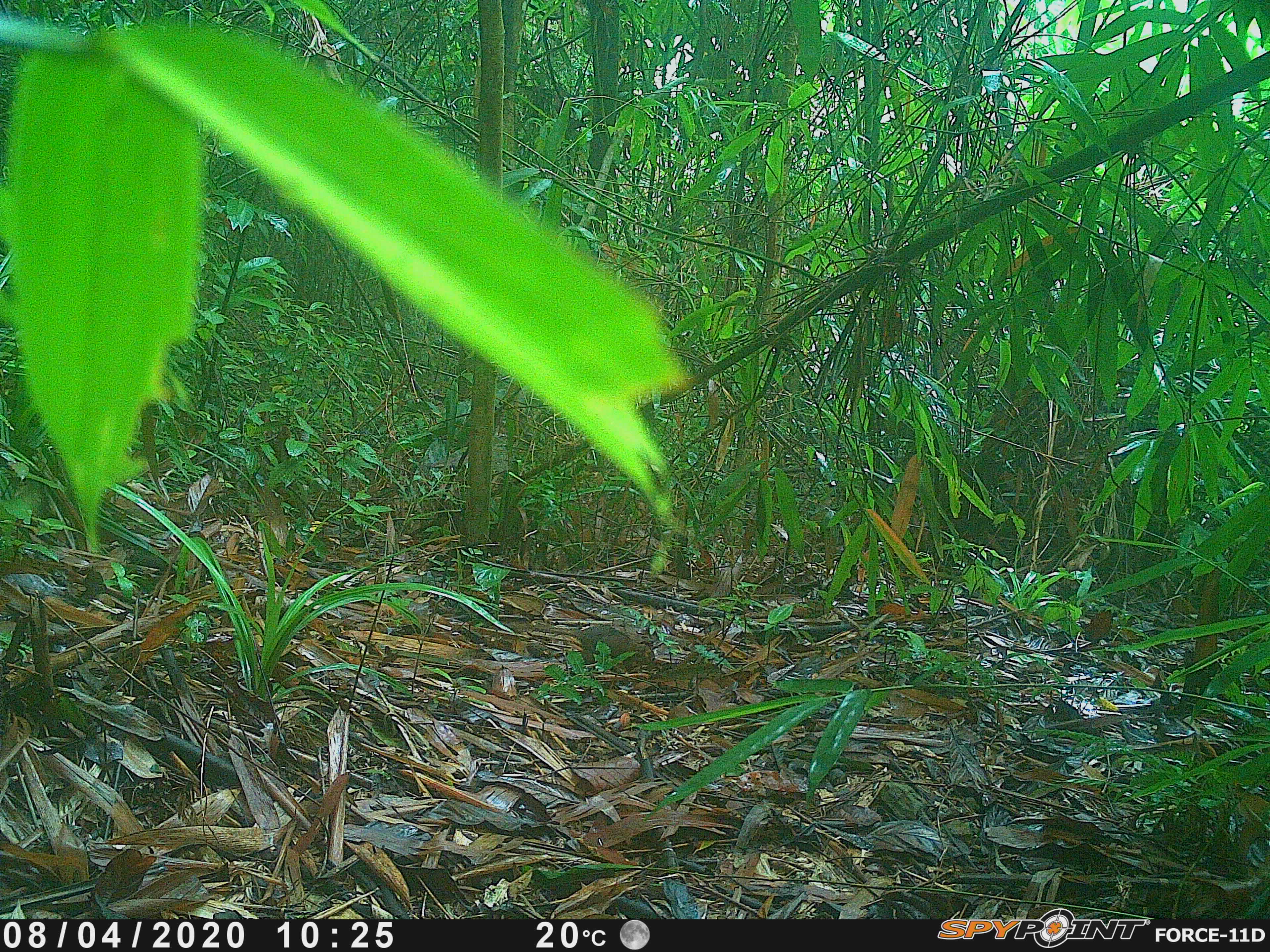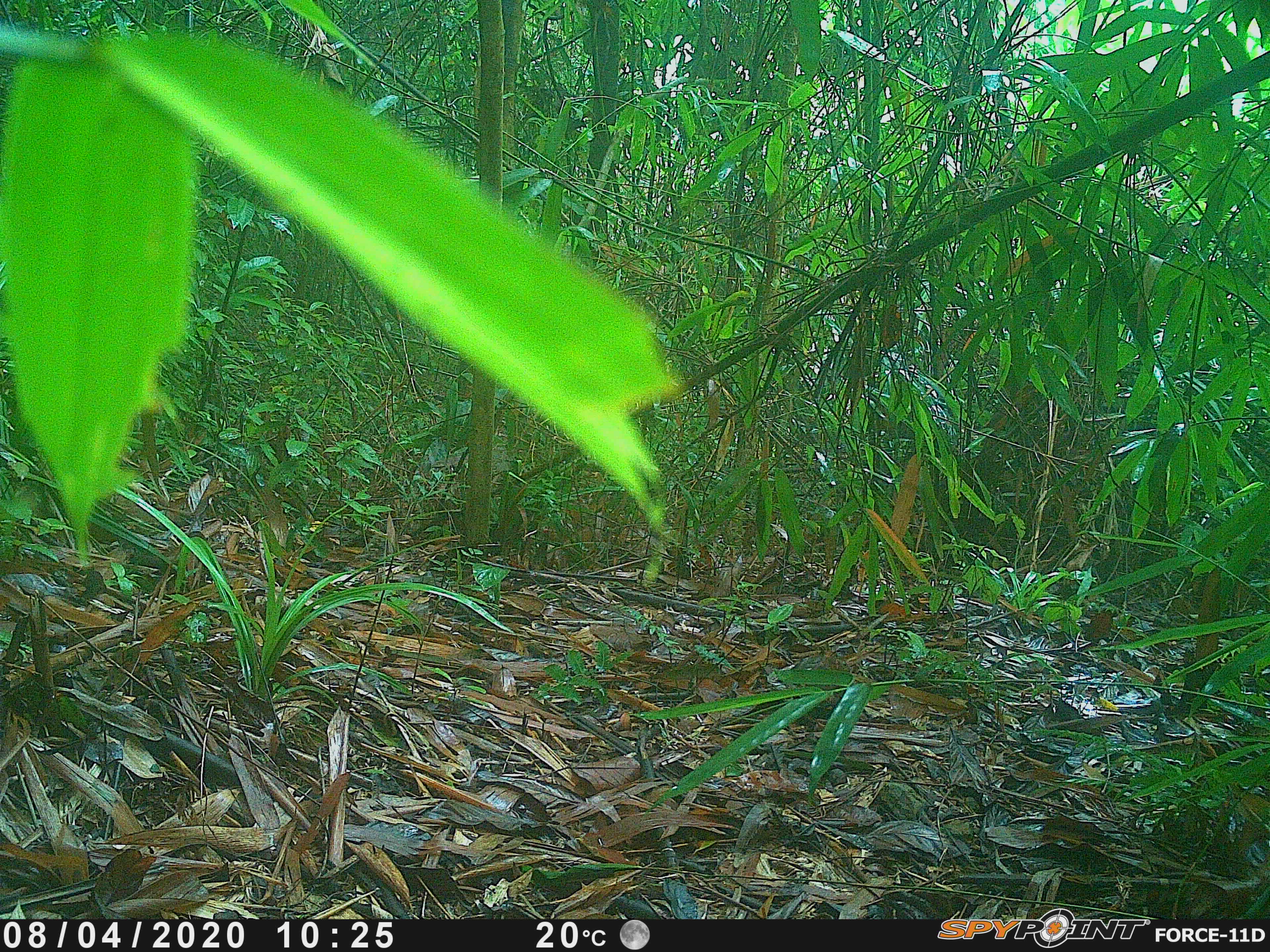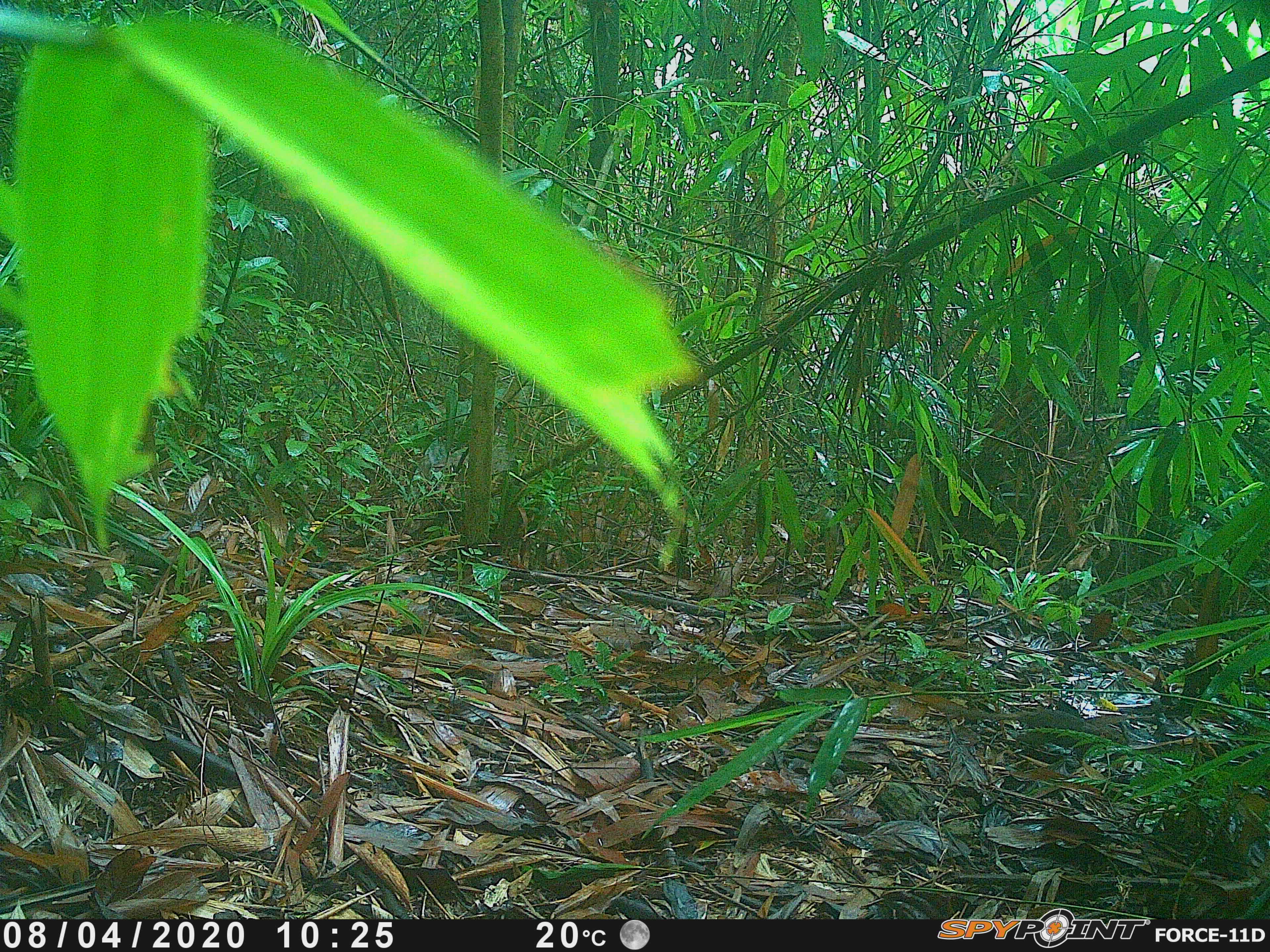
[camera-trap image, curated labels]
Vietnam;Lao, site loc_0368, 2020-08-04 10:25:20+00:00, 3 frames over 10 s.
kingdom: Animalia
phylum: Chordata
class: Mammalia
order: Scandentia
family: Tupaiidae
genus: Tupaia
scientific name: Tupaia belangeri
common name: northern treeshrew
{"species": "northern treeshrew (Tupaia belangeri)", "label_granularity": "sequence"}